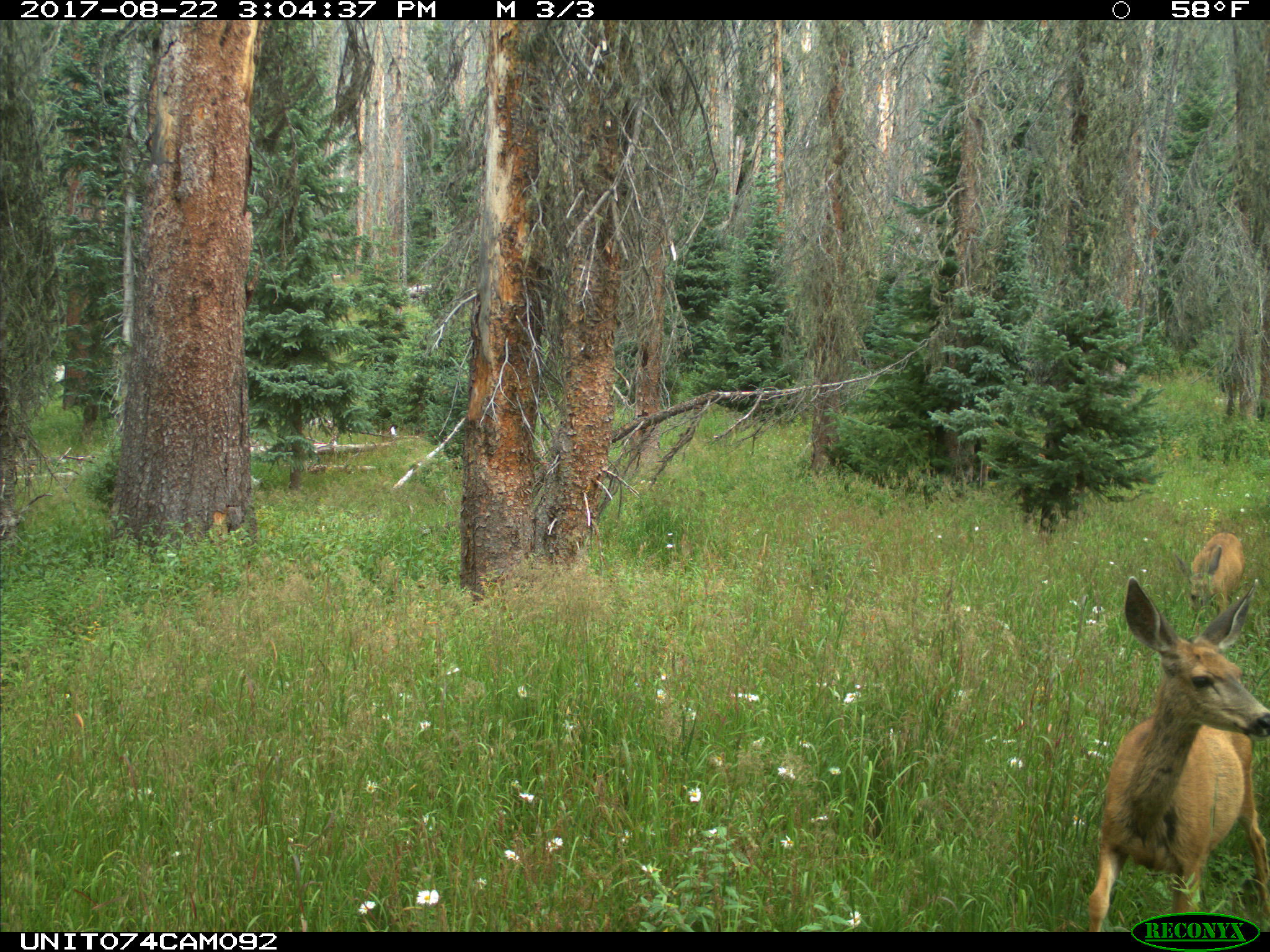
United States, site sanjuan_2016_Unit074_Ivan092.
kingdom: Animalia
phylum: Chordata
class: Mammalia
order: Artiodactyla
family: Cervidae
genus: Odocoileus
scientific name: Odocoileus hemionus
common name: mule deer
Odocoileus hemionus (mule deer).